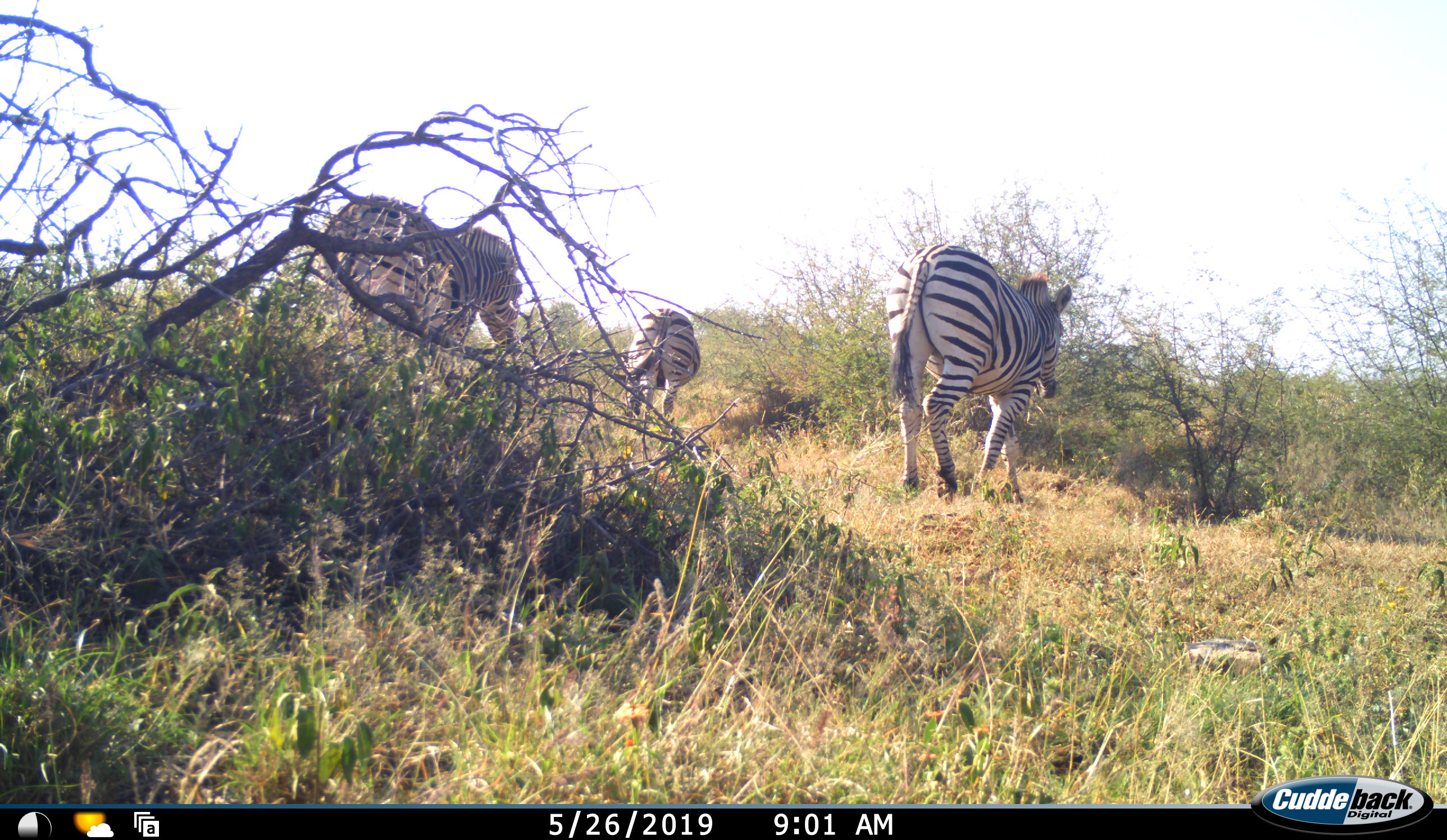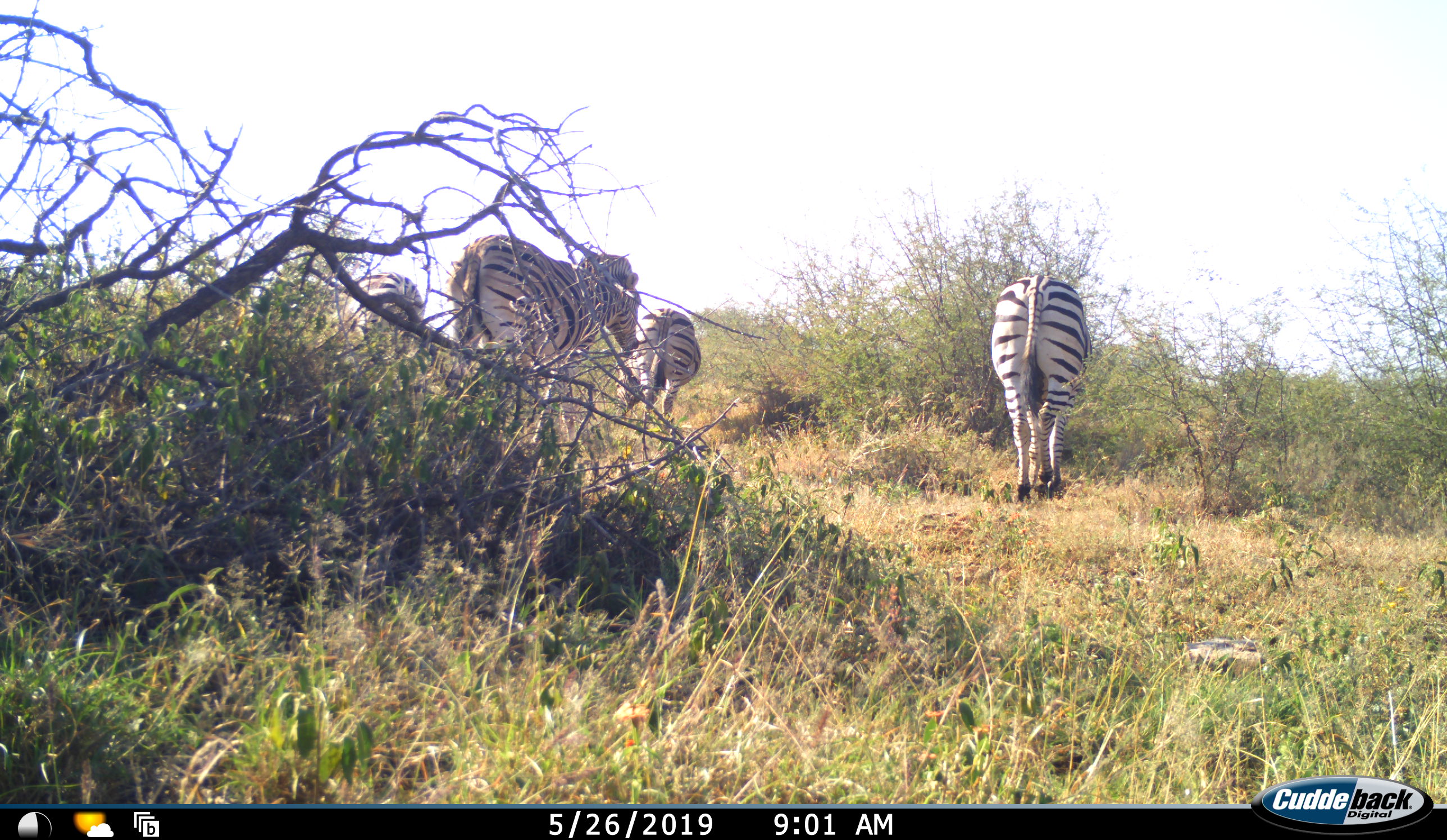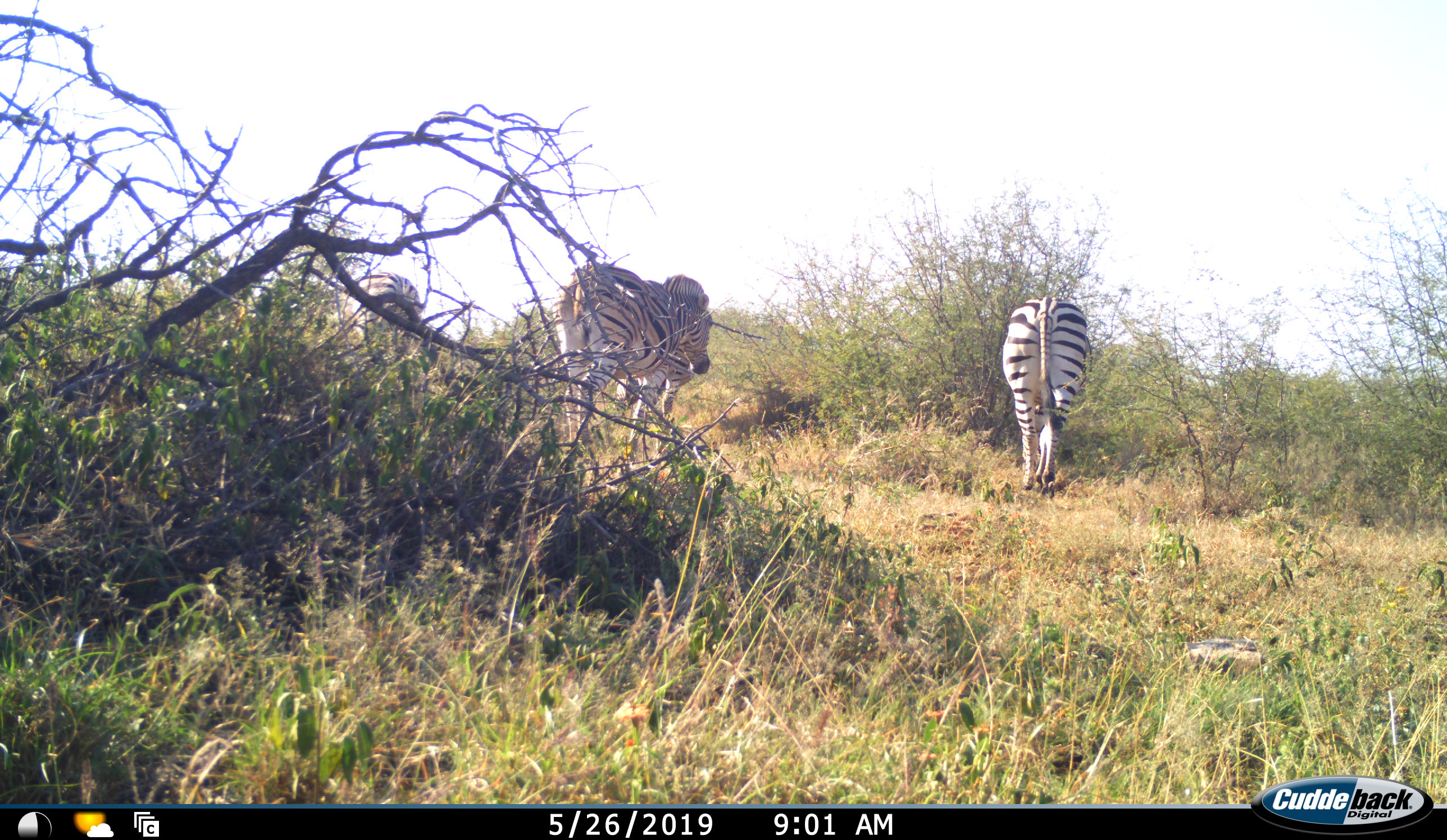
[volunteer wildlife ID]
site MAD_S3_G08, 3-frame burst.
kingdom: Animalia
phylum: Chordata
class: Mammalia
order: Perissodactyla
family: Equidae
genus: Equus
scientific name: Equus quagga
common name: plains zebra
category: zebraplains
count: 4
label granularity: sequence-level